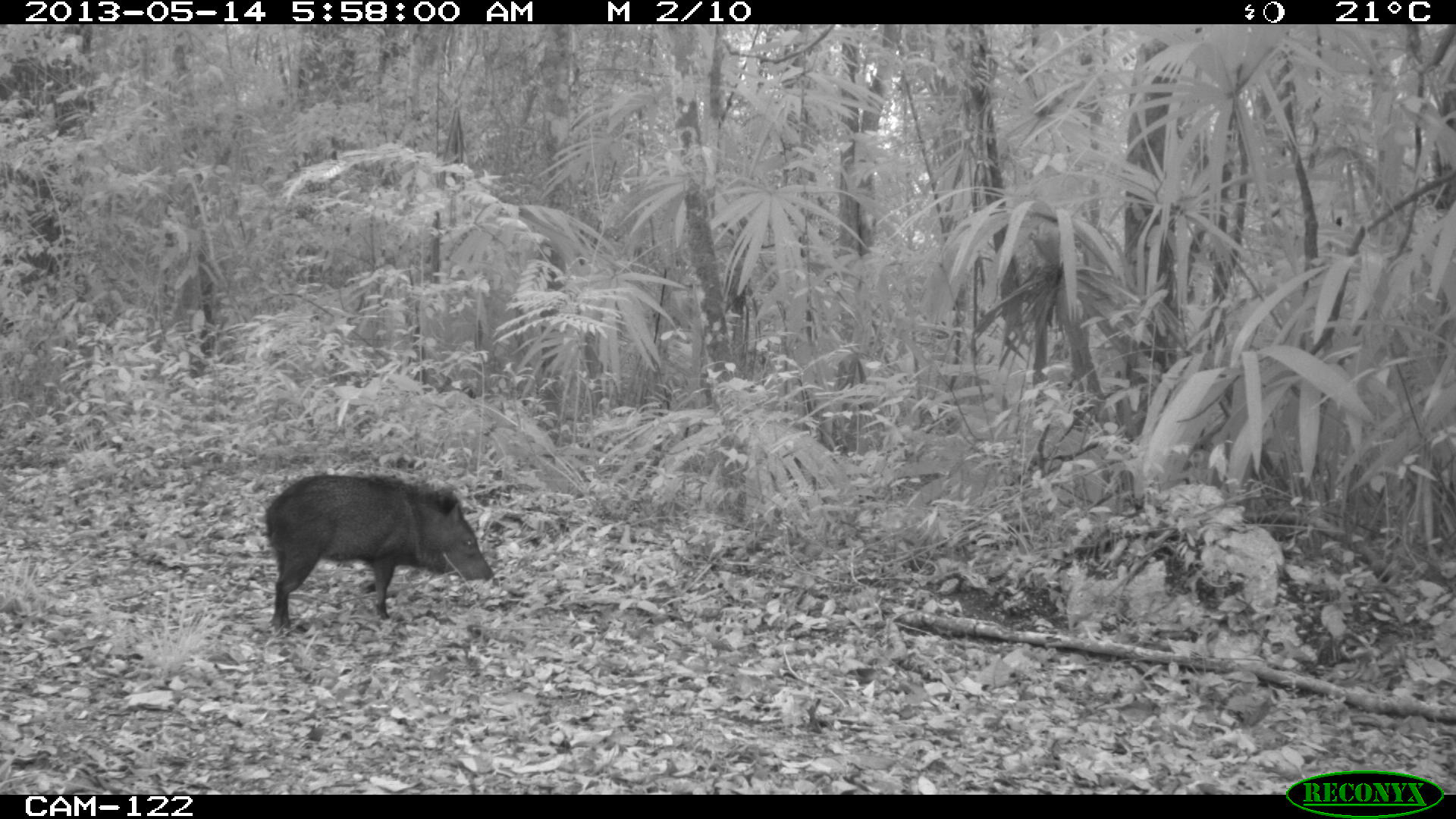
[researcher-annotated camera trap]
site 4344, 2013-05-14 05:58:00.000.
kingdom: Animalia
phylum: Chordata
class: Mammalia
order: Artiodactyla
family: Tayassuidae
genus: Pecari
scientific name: Pecari tajacu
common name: collared peccary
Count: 1.